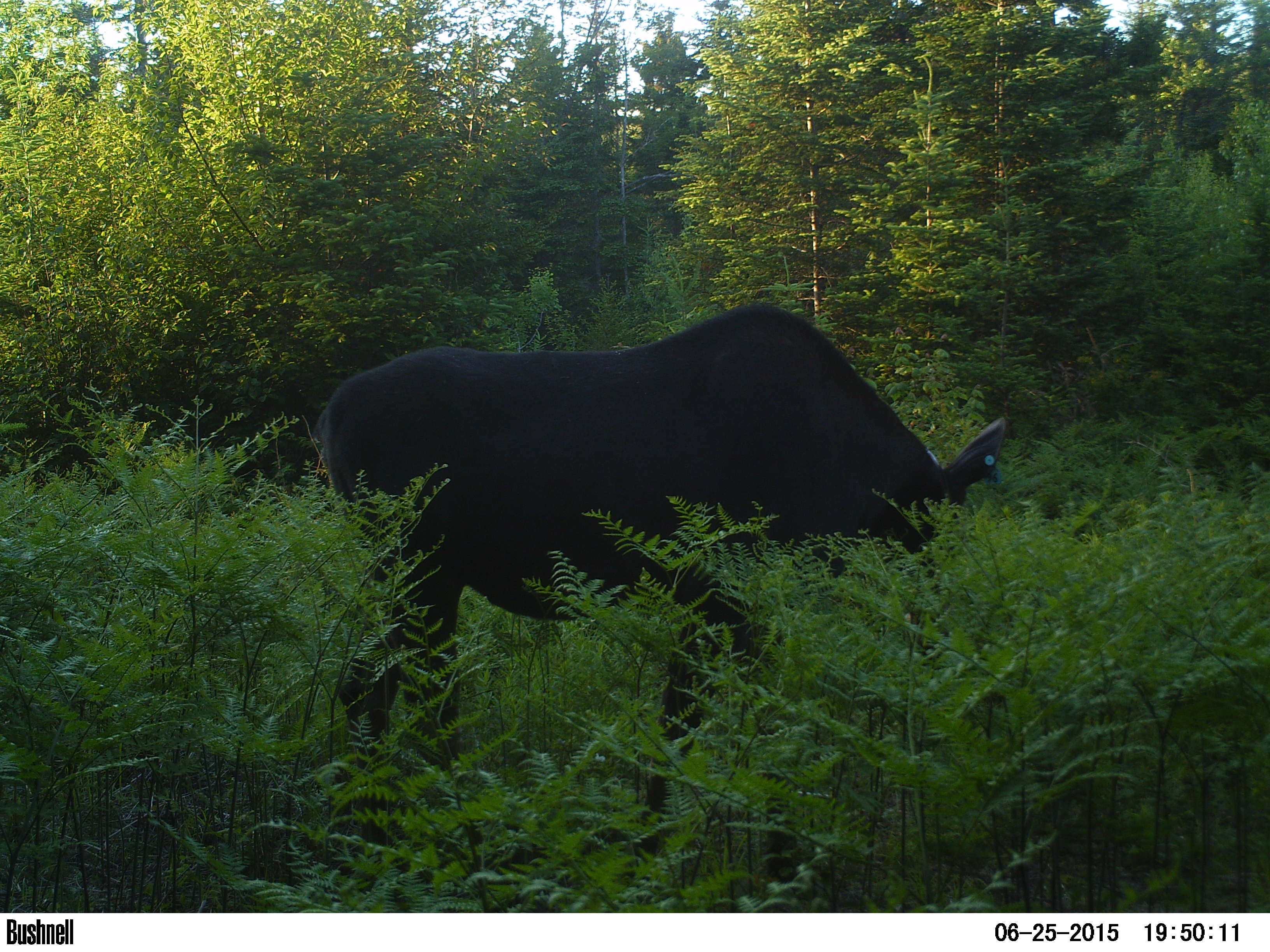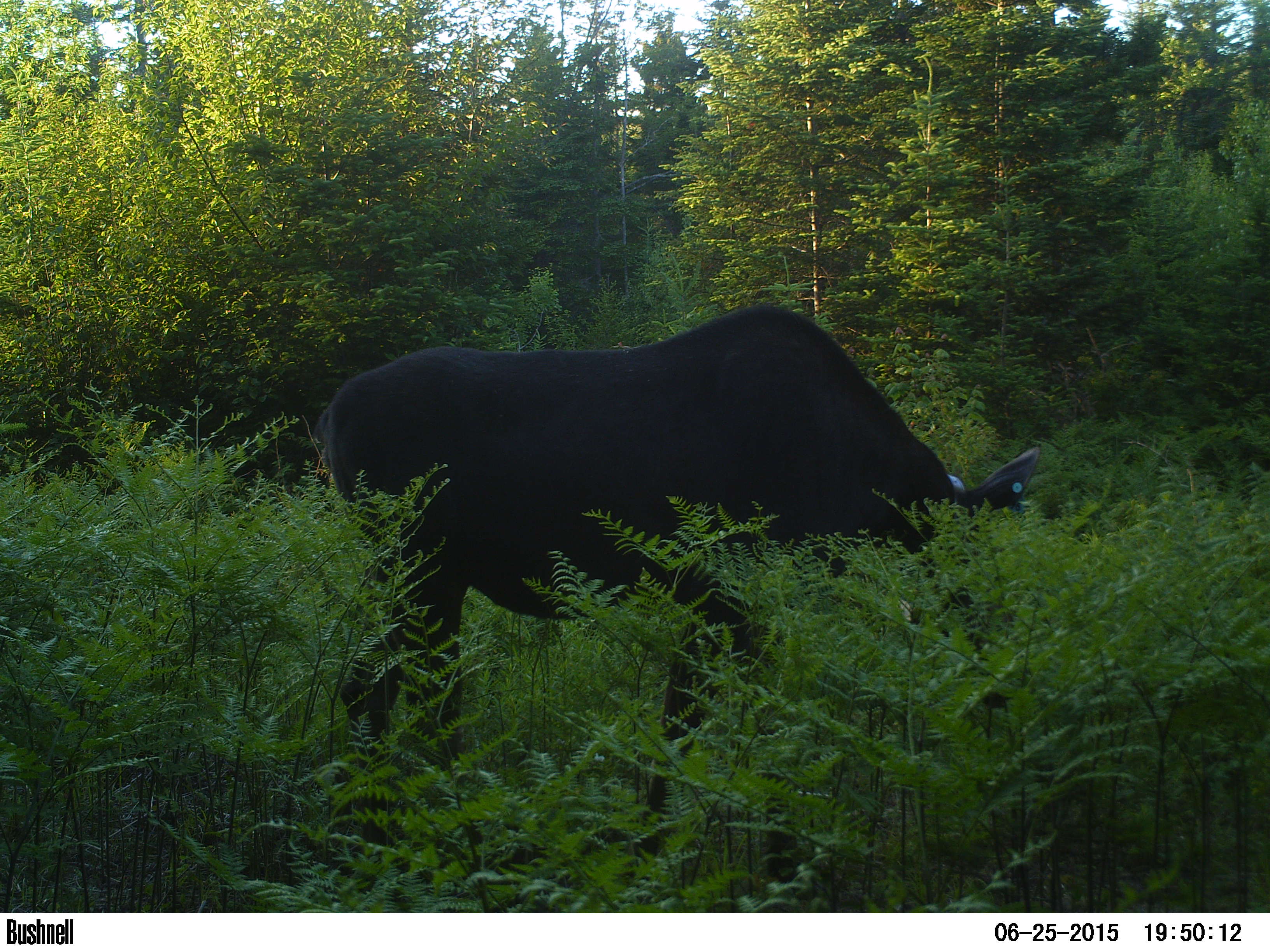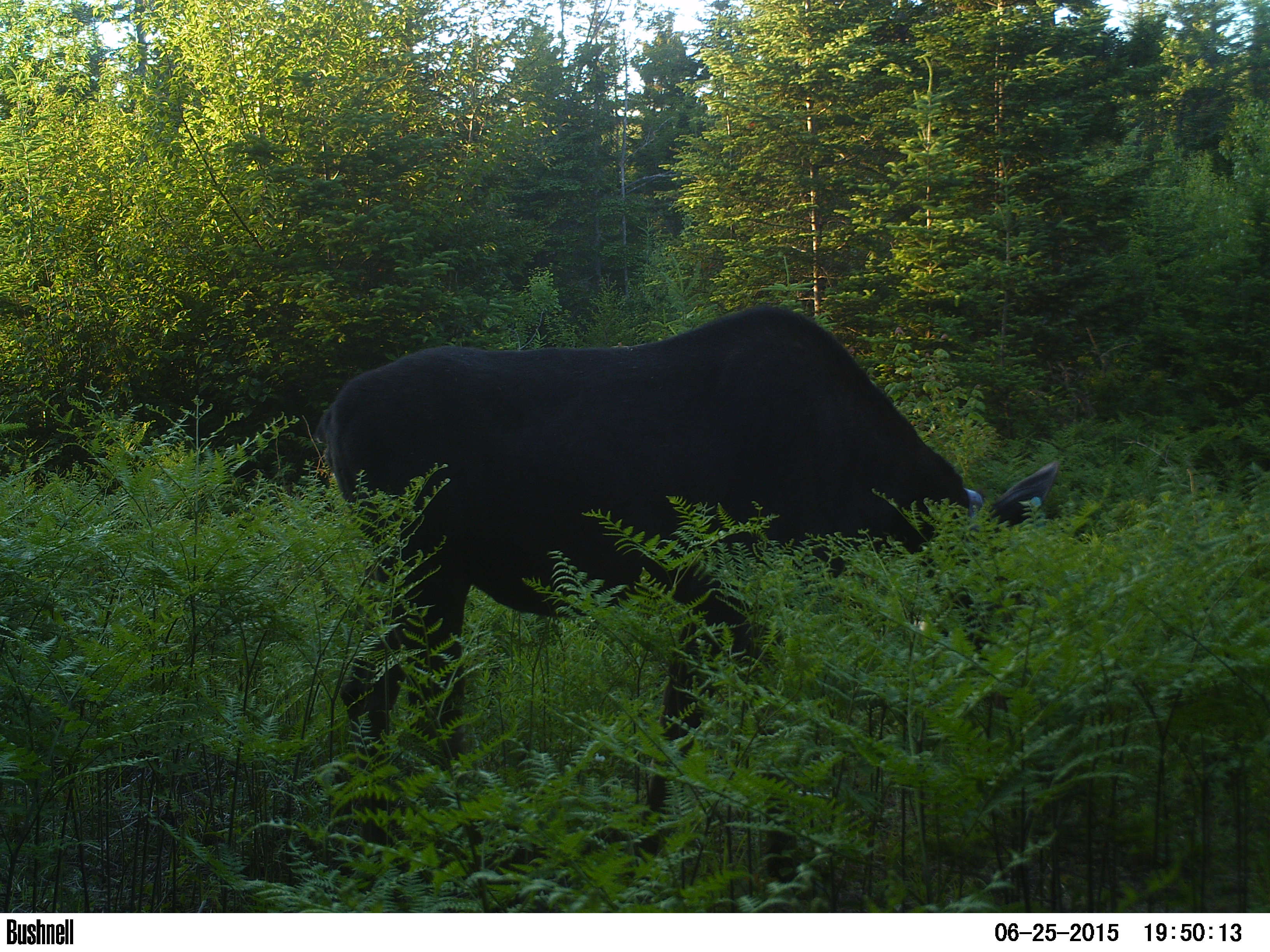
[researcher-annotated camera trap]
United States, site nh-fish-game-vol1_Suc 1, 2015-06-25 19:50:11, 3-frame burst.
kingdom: Animalia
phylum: Chordata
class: Mammalia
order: Artiodactyla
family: Cervidae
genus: Alces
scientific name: Alces alces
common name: moose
Moose (Alces alces).